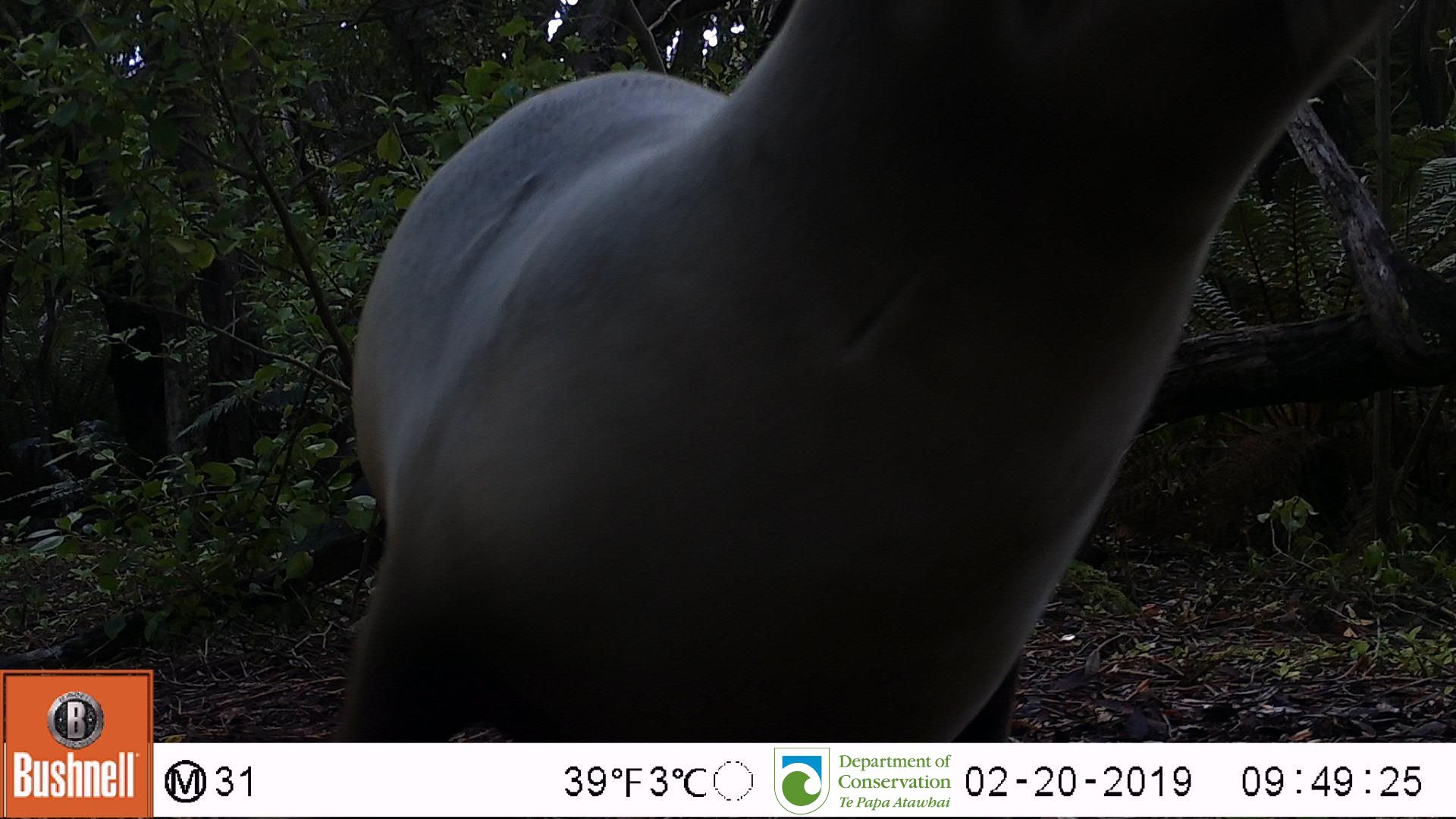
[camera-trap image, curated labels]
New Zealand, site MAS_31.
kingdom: Animalia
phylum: Chordata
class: Mammalia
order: Carnivora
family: Otariidae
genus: Phocarctos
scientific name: Phocarctos hookeri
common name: new zealand sea lion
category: sealion